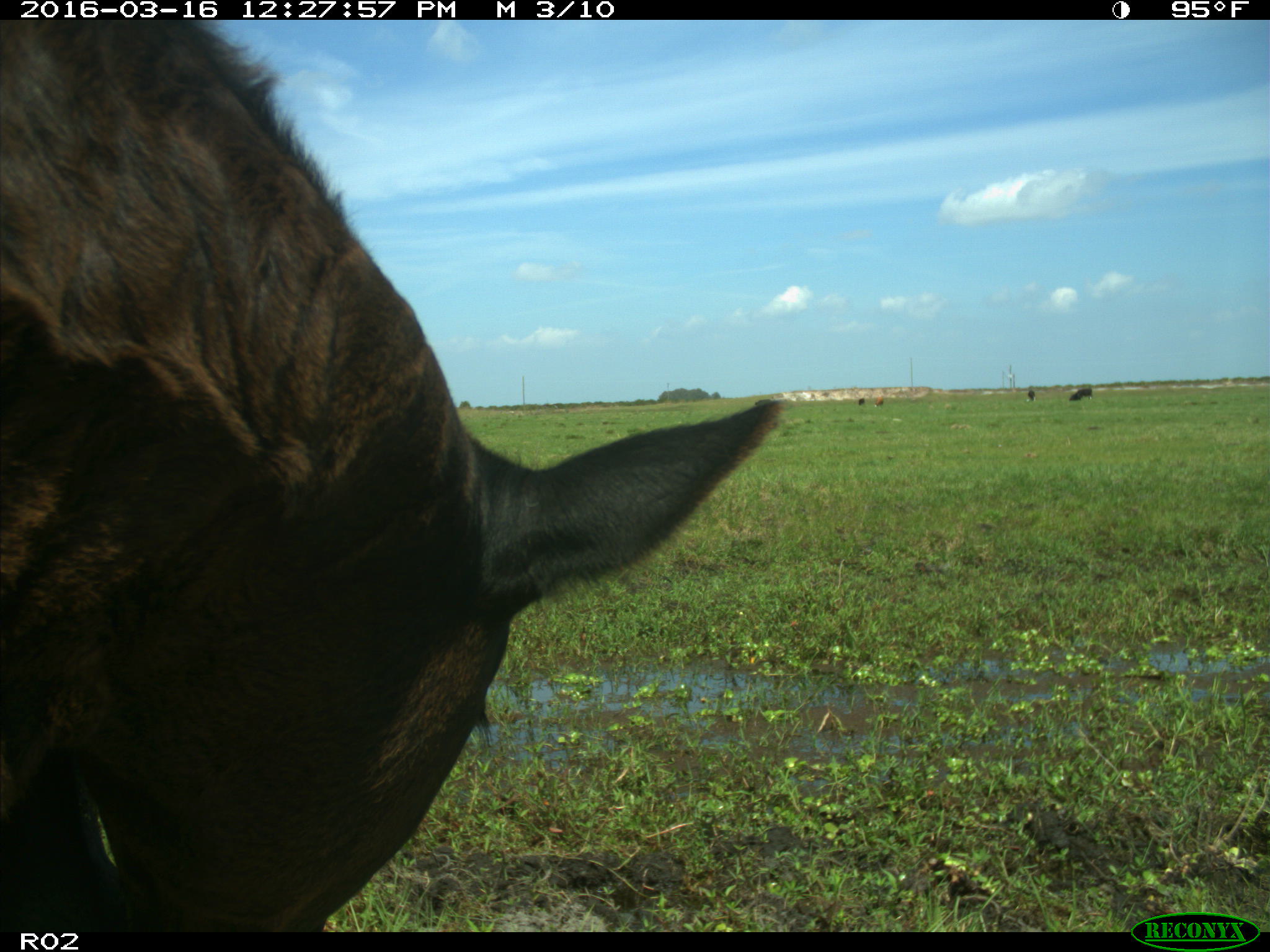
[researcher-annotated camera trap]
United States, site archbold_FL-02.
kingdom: Animalia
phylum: Chordata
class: Mammalia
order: Artiodactyla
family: Bovidae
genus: Bos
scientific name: Bos taurus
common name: domestic cow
Bos taurus (domestic cow).